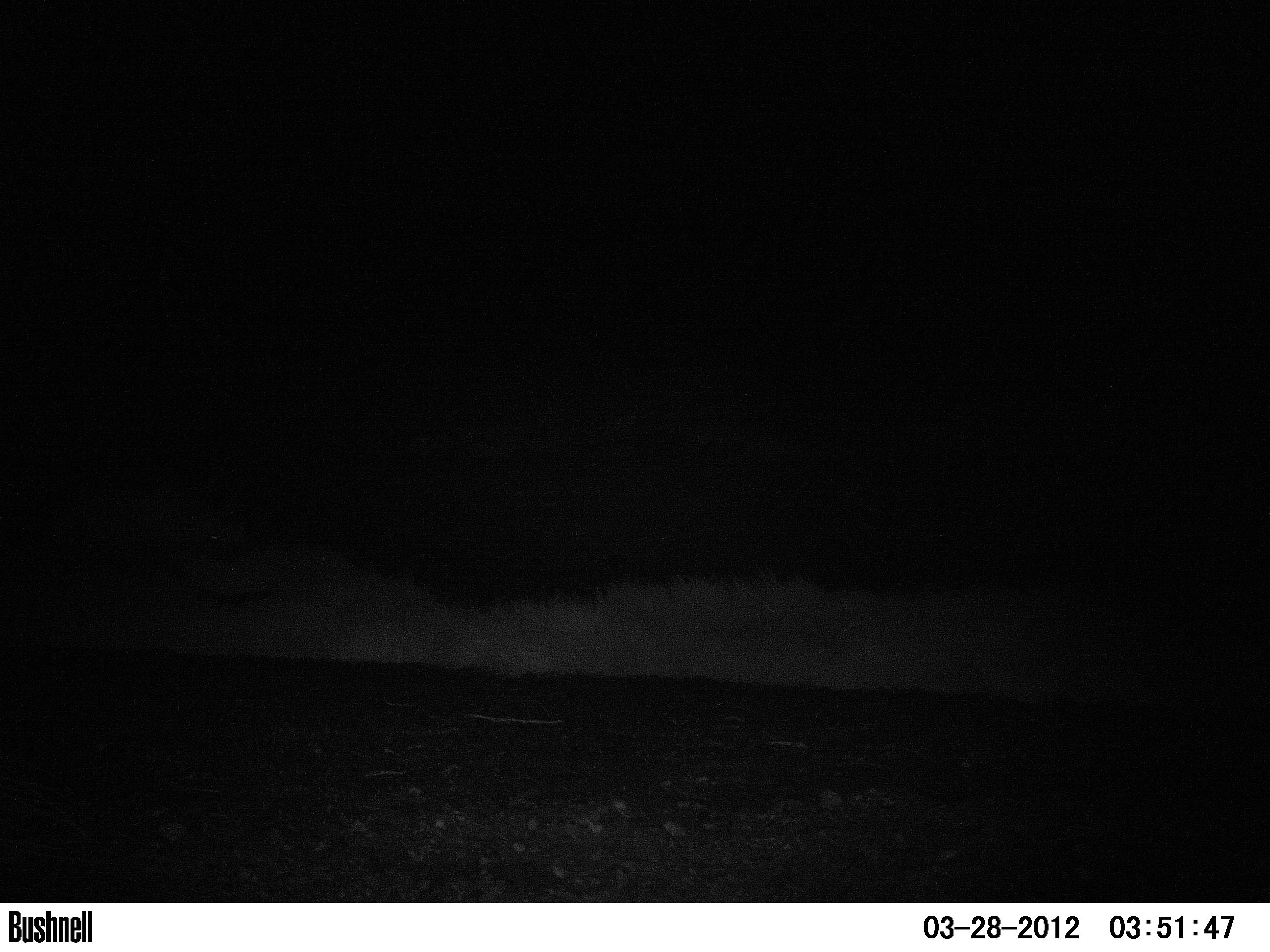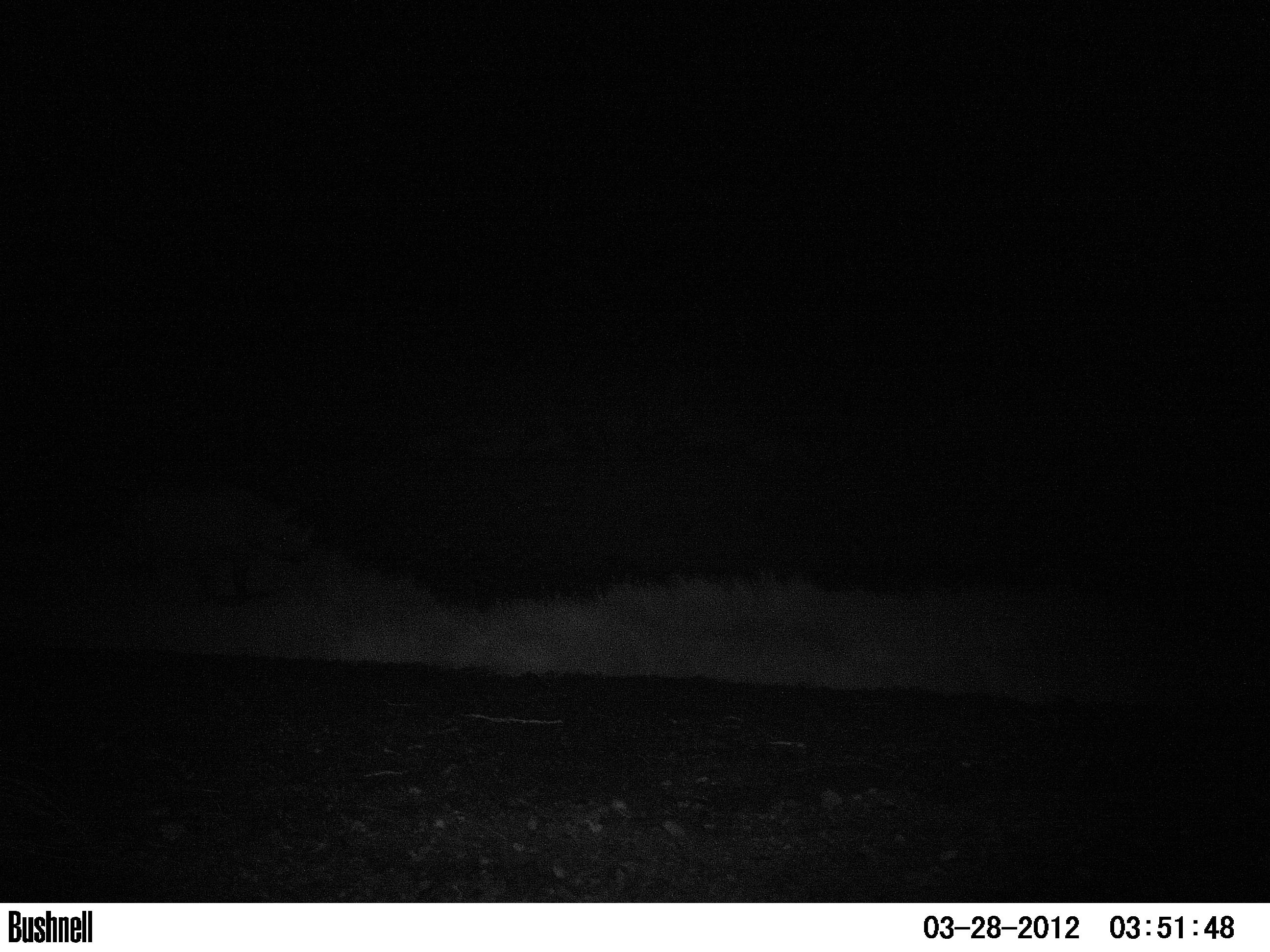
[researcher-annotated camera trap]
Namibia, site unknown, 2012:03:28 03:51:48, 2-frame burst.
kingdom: Animalia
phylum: Chordata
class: Mammalia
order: Perissodactyla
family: Rhinocerotidae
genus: Diceros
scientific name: Diceros bicornis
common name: black rhinoceros